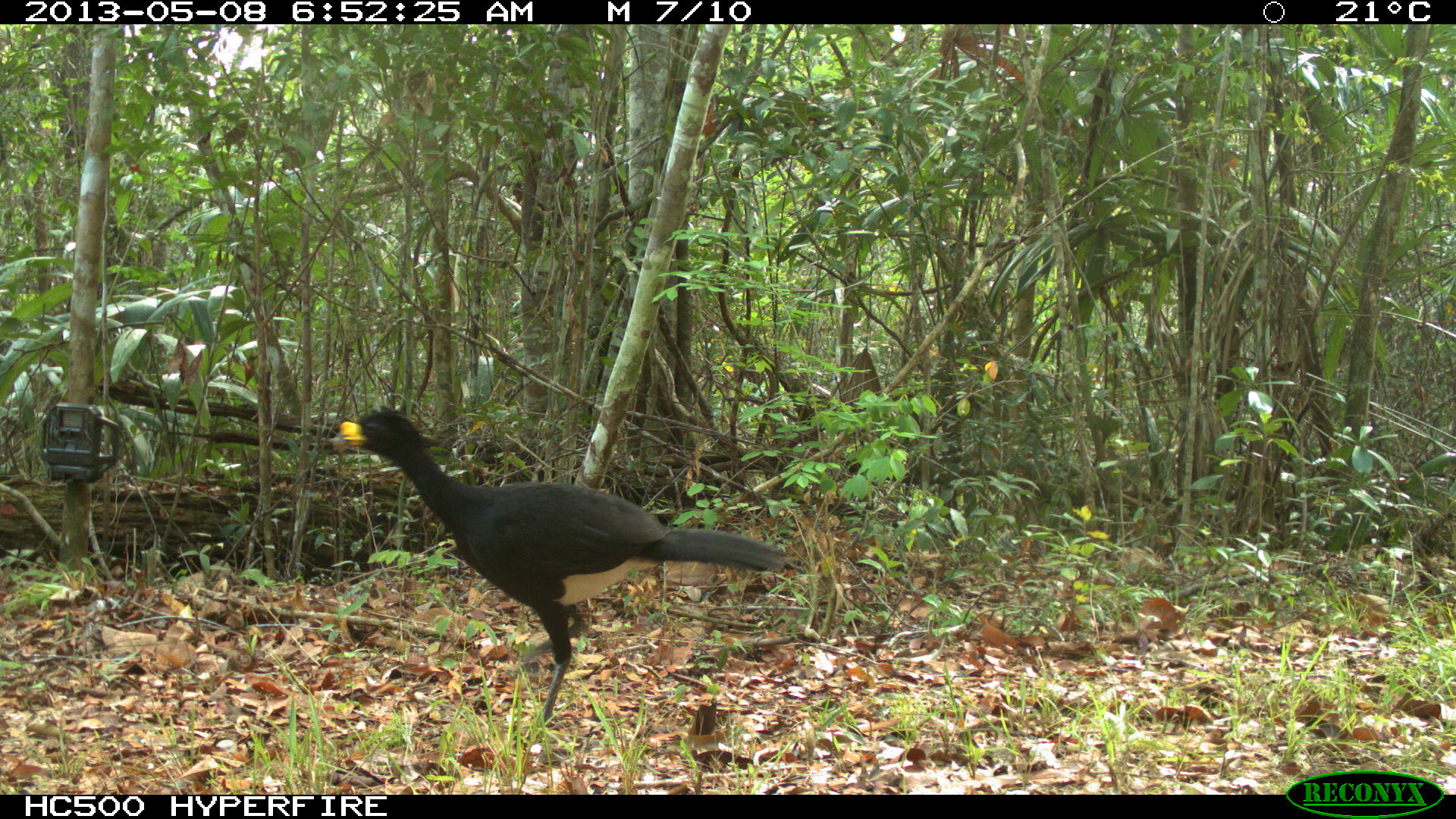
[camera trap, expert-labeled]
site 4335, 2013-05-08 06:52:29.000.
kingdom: Animalia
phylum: Chordata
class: Aves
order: Galliformes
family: Cracidae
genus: Crax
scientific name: Crax rubra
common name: great curassow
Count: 1.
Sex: male.